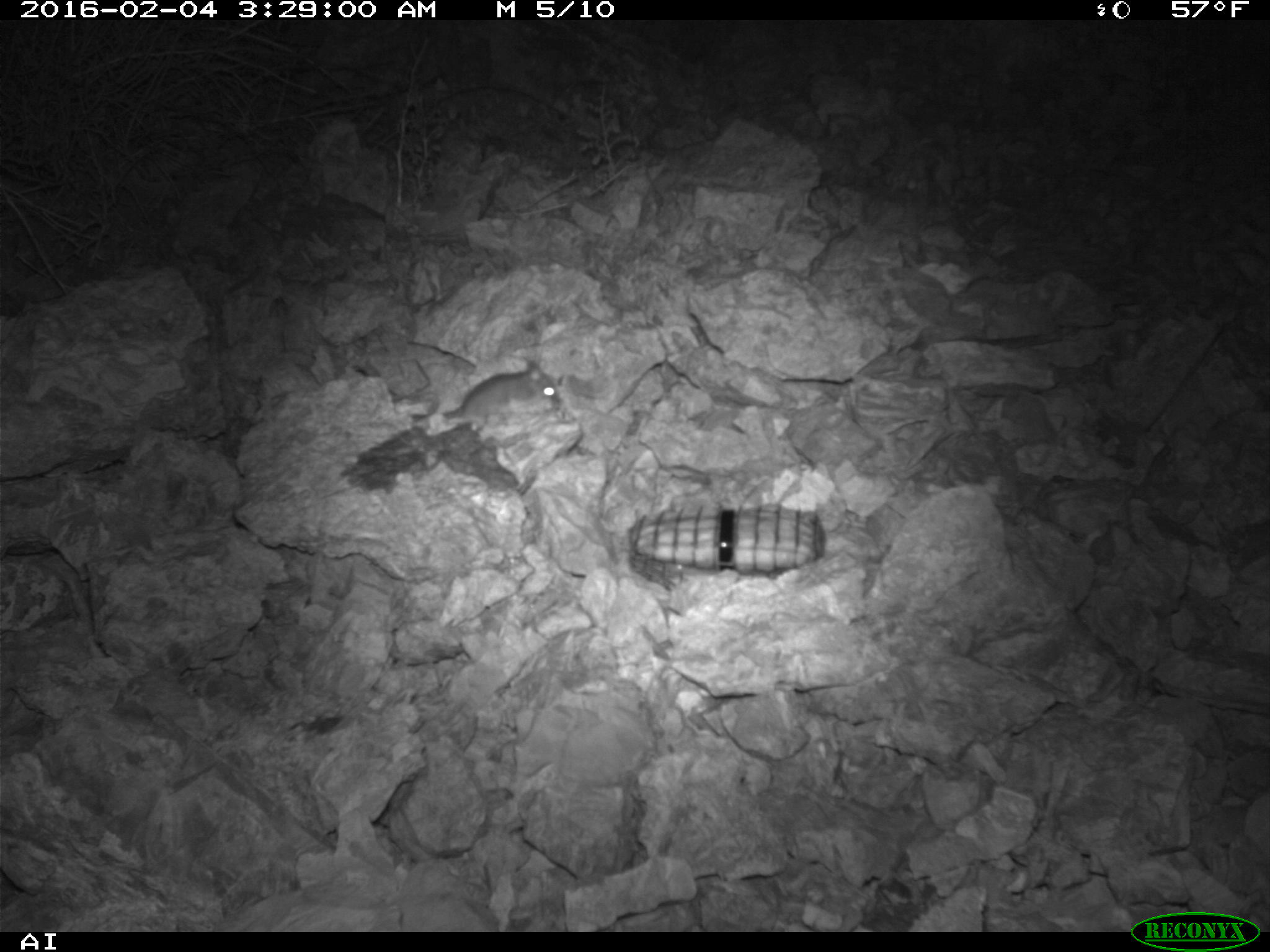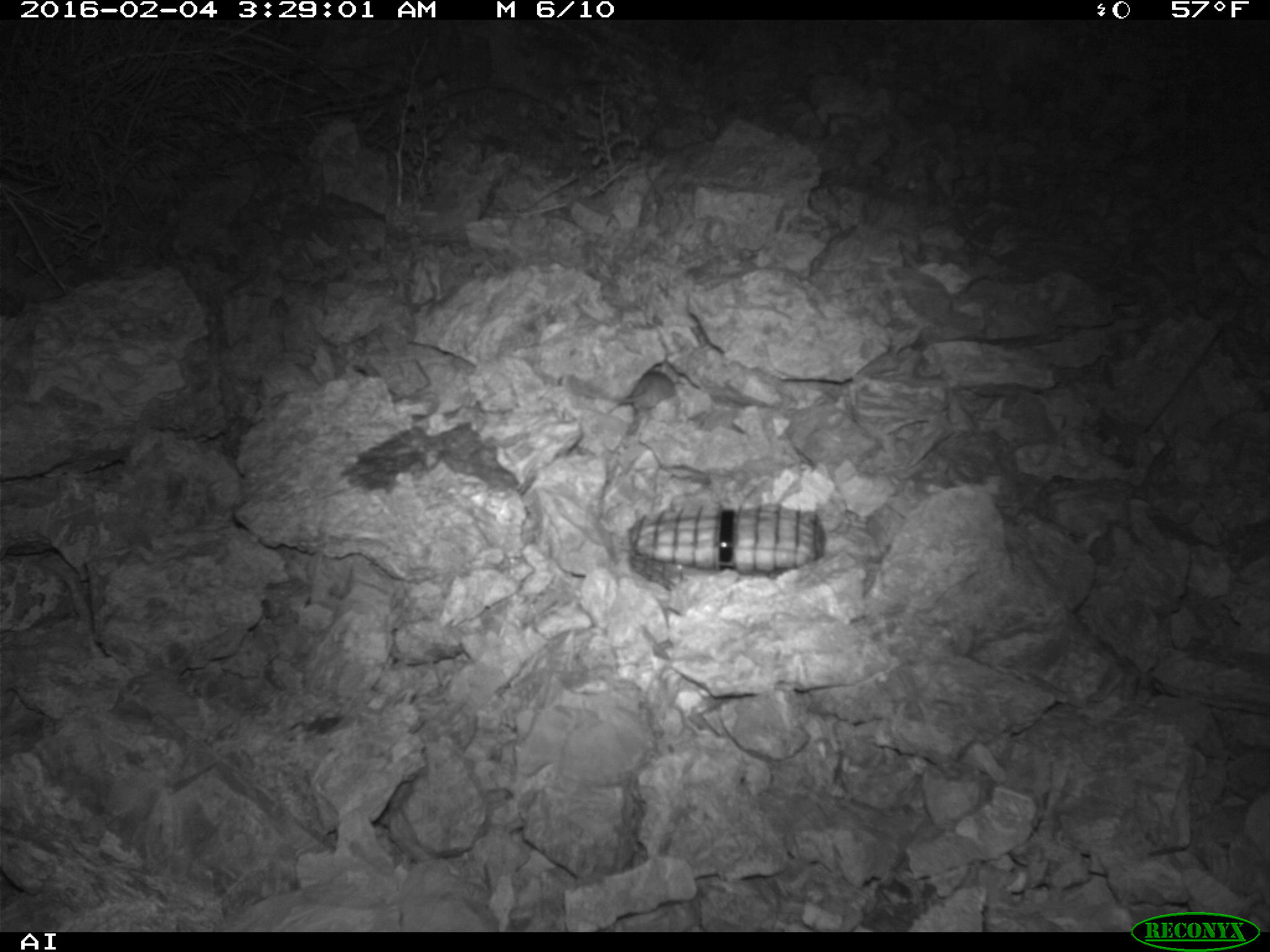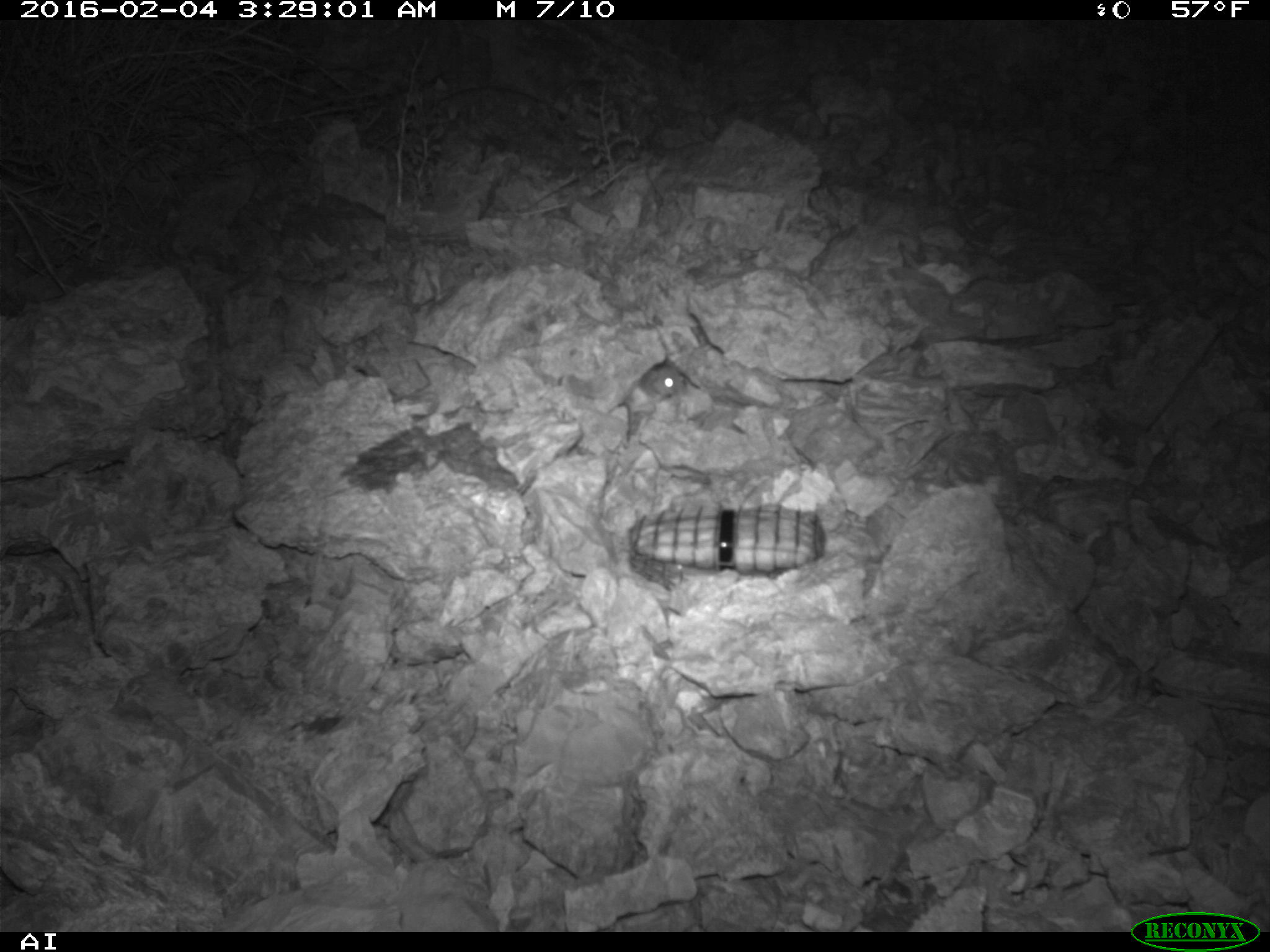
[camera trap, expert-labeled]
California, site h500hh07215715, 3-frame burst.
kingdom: Animalia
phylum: Chordata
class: Mammalia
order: Rodentia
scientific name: Rodentia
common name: rodent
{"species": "rodent (Rodentia)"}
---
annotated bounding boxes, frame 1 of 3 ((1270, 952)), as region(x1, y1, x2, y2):
rodent: region(445, 361, 560, 420)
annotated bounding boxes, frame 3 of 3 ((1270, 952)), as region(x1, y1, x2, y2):
rodent: region(636, 361, 688, 397)